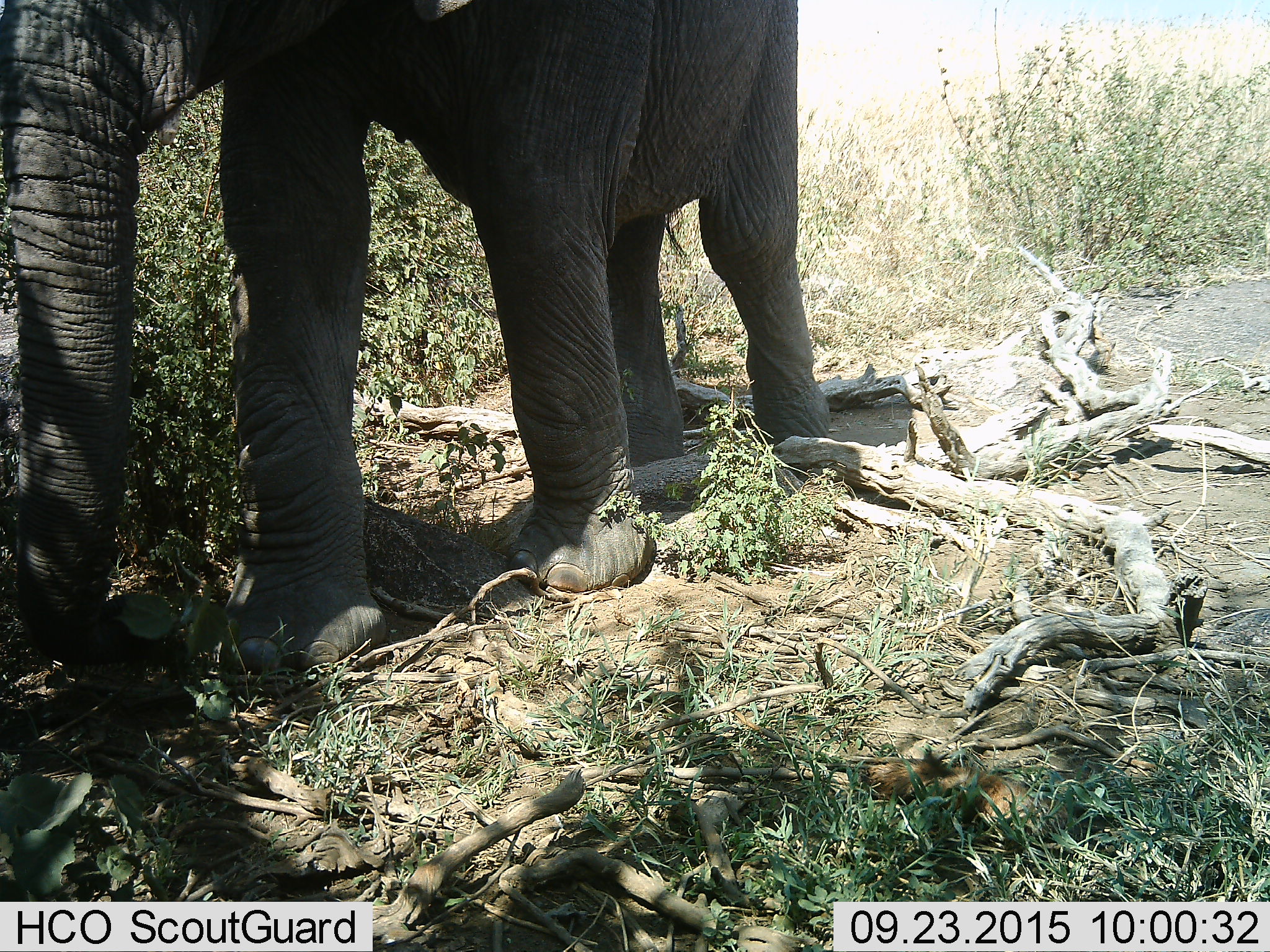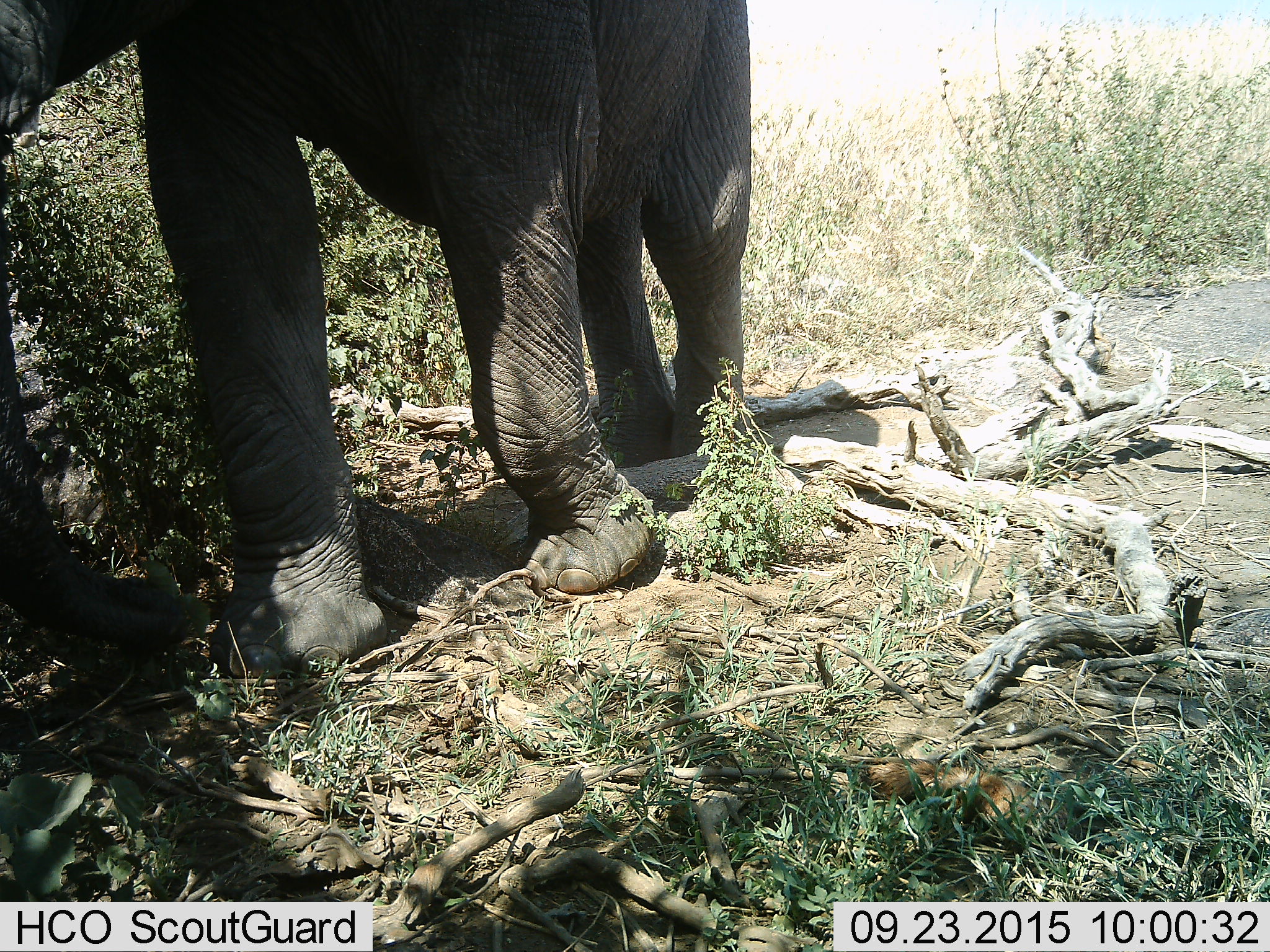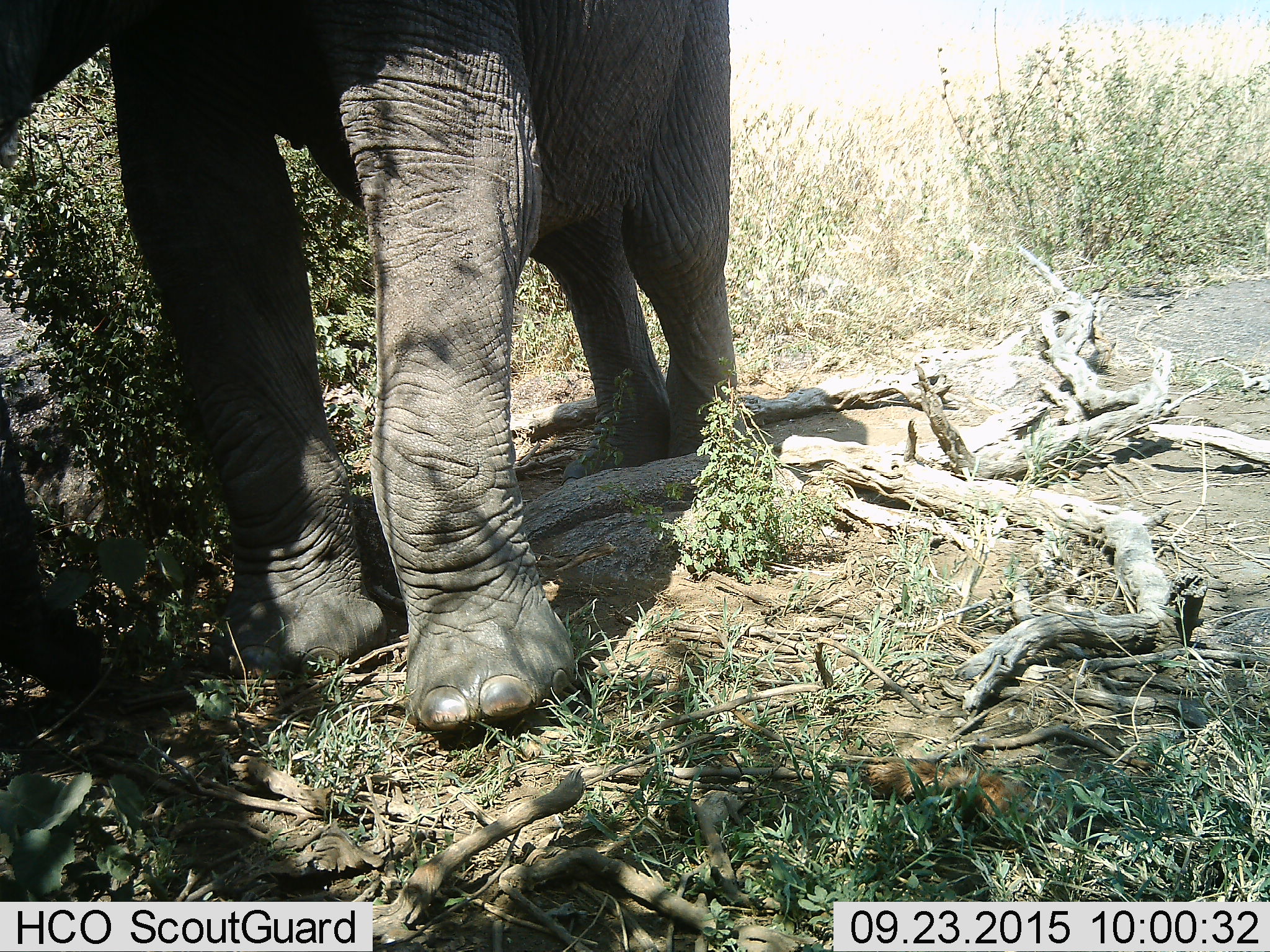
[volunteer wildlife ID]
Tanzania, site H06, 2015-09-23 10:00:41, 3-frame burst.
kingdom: Animalia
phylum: Chordata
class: Mammalia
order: Proboscidea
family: Elephantidae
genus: Loxodonta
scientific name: Loxodonta africana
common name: african bush elephant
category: elephant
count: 1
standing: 30%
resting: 0%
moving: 80%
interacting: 0%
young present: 0%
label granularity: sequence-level